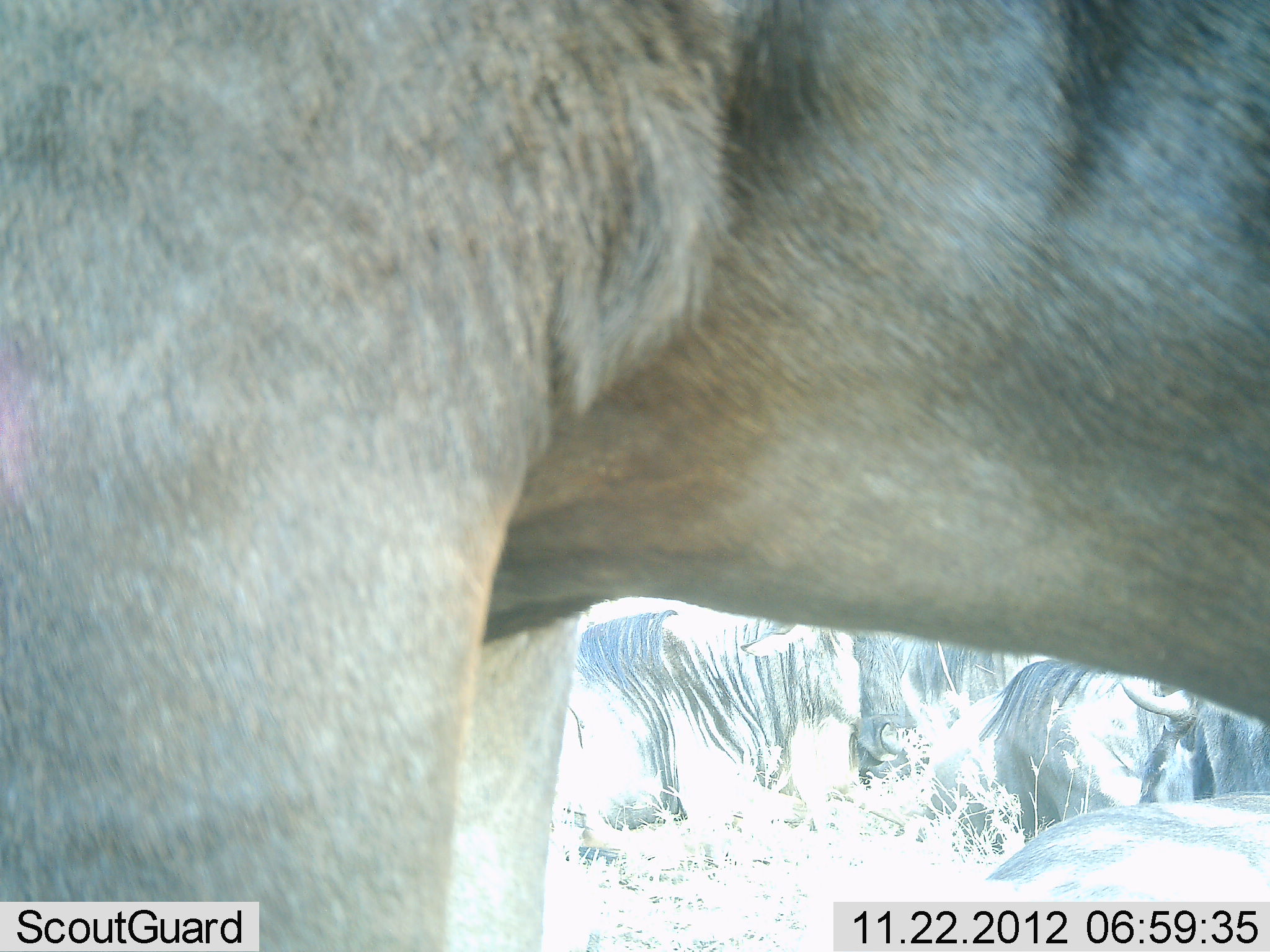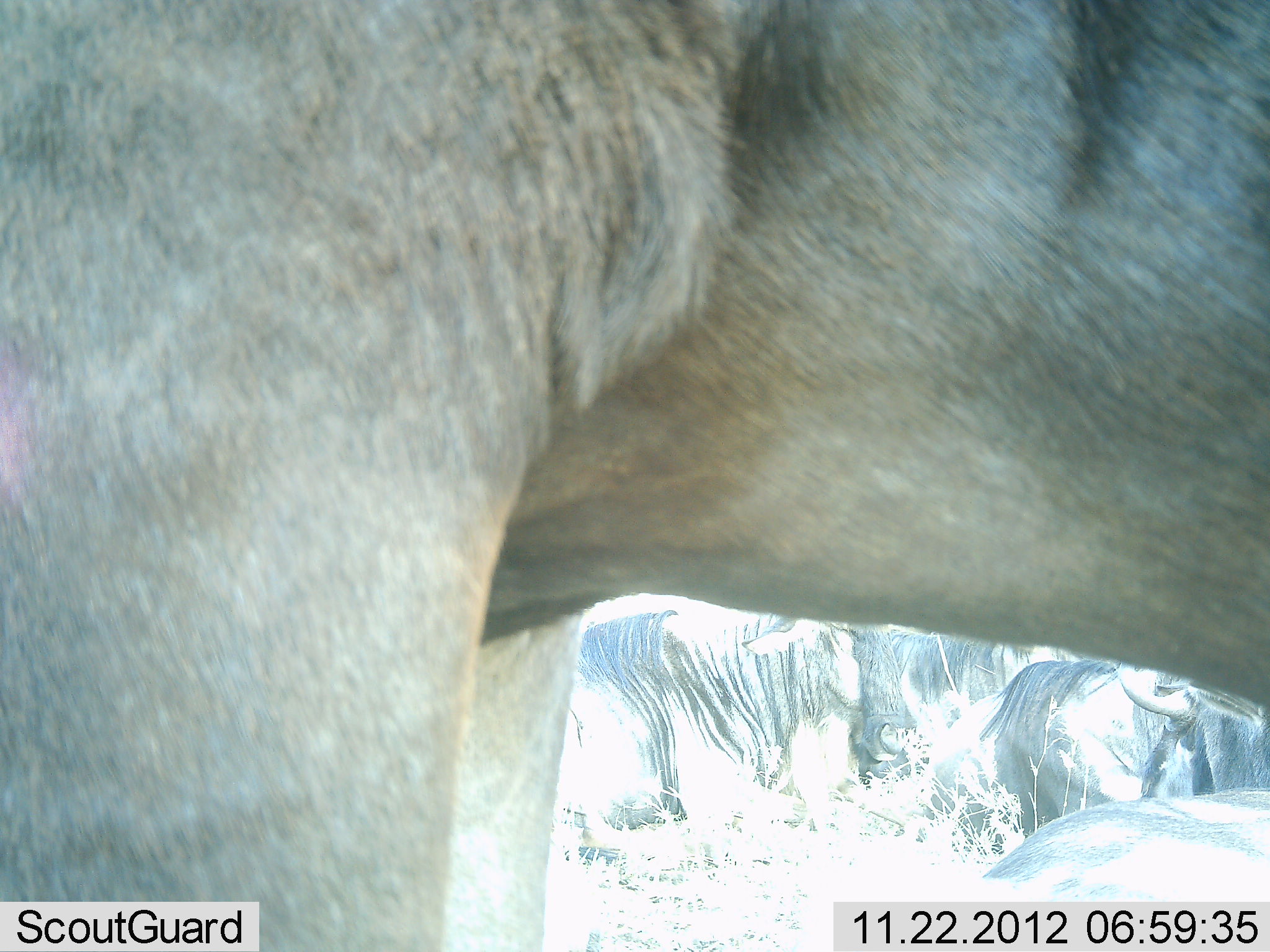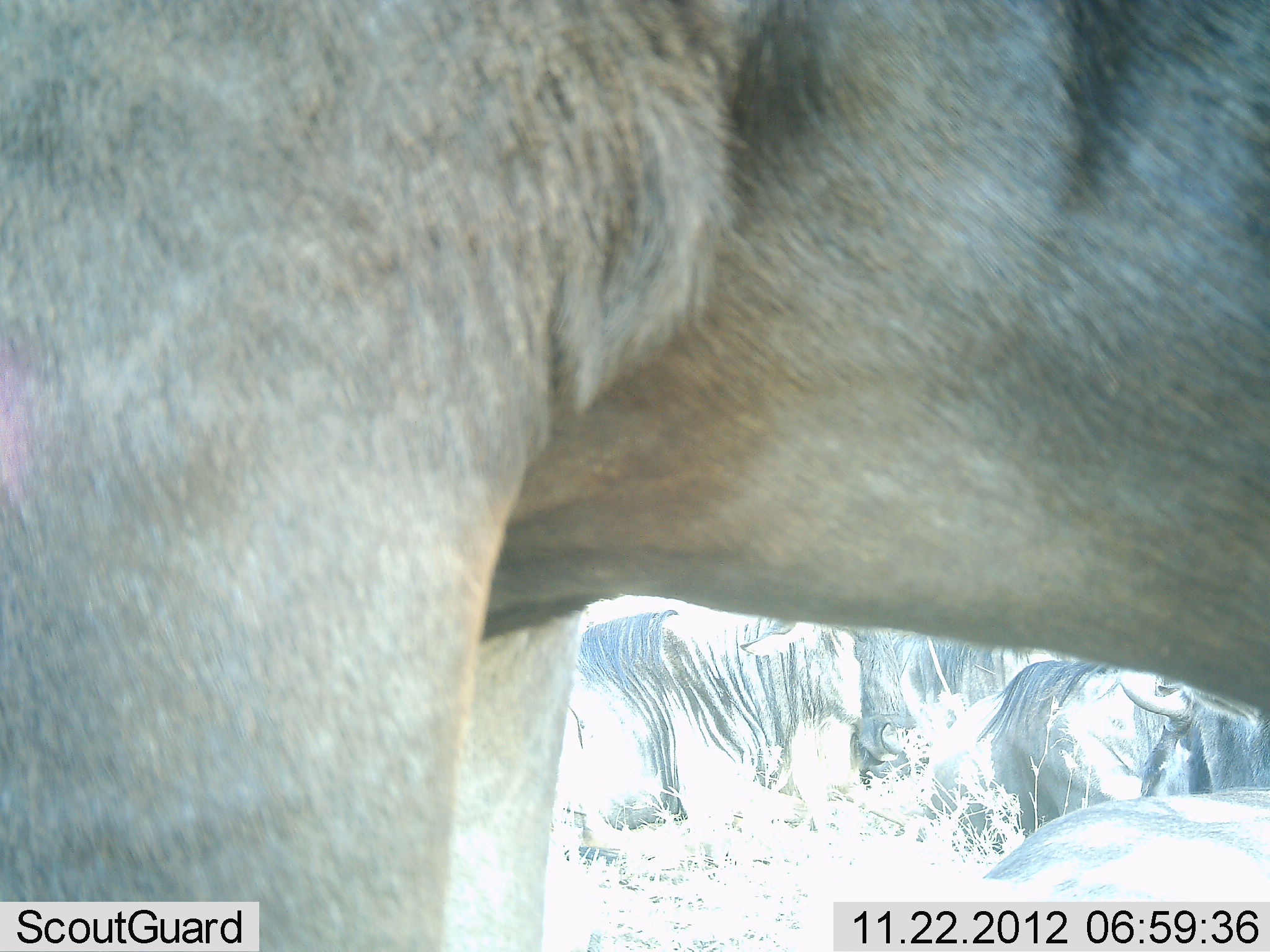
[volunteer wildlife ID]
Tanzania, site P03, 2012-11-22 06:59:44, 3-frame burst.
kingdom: Animalia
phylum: Chordata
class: Mammalia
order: Artiodactyla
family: Bovidae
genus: Connochaetes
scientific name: Connochaetes taurinus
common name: blue wildebeest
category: wildebeest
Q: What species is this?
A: Wildebeest (blue wildebeest) (Connochaetes taurinus).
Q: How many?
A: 5.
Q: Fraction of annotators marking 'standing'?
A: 60%.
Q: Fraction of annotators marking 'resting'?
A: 100%.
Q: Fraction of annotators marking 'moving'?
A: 0%.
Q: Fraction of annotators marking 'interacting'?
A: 0%.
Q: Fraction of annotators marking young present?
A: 0%.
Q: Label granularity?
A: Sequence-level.